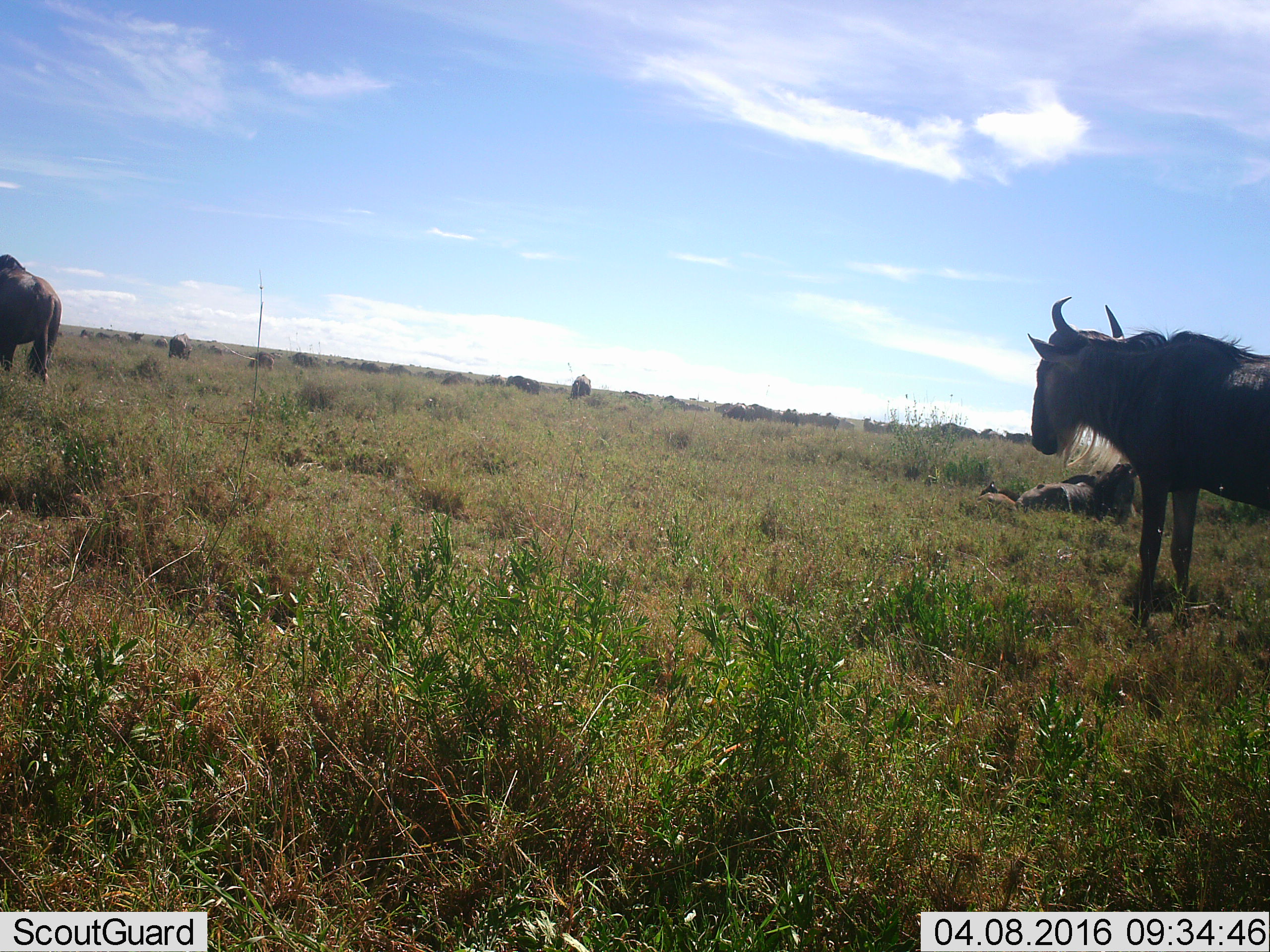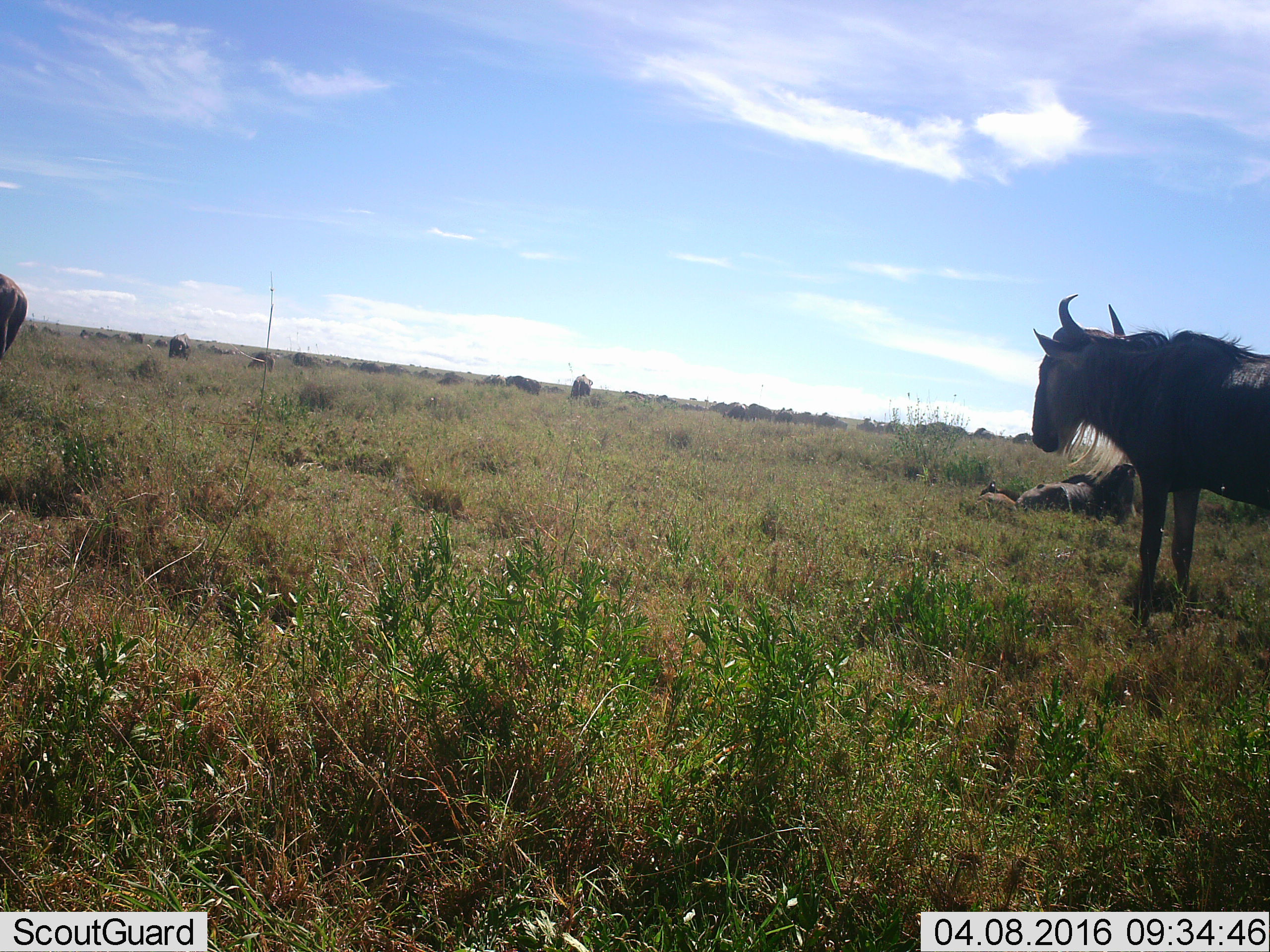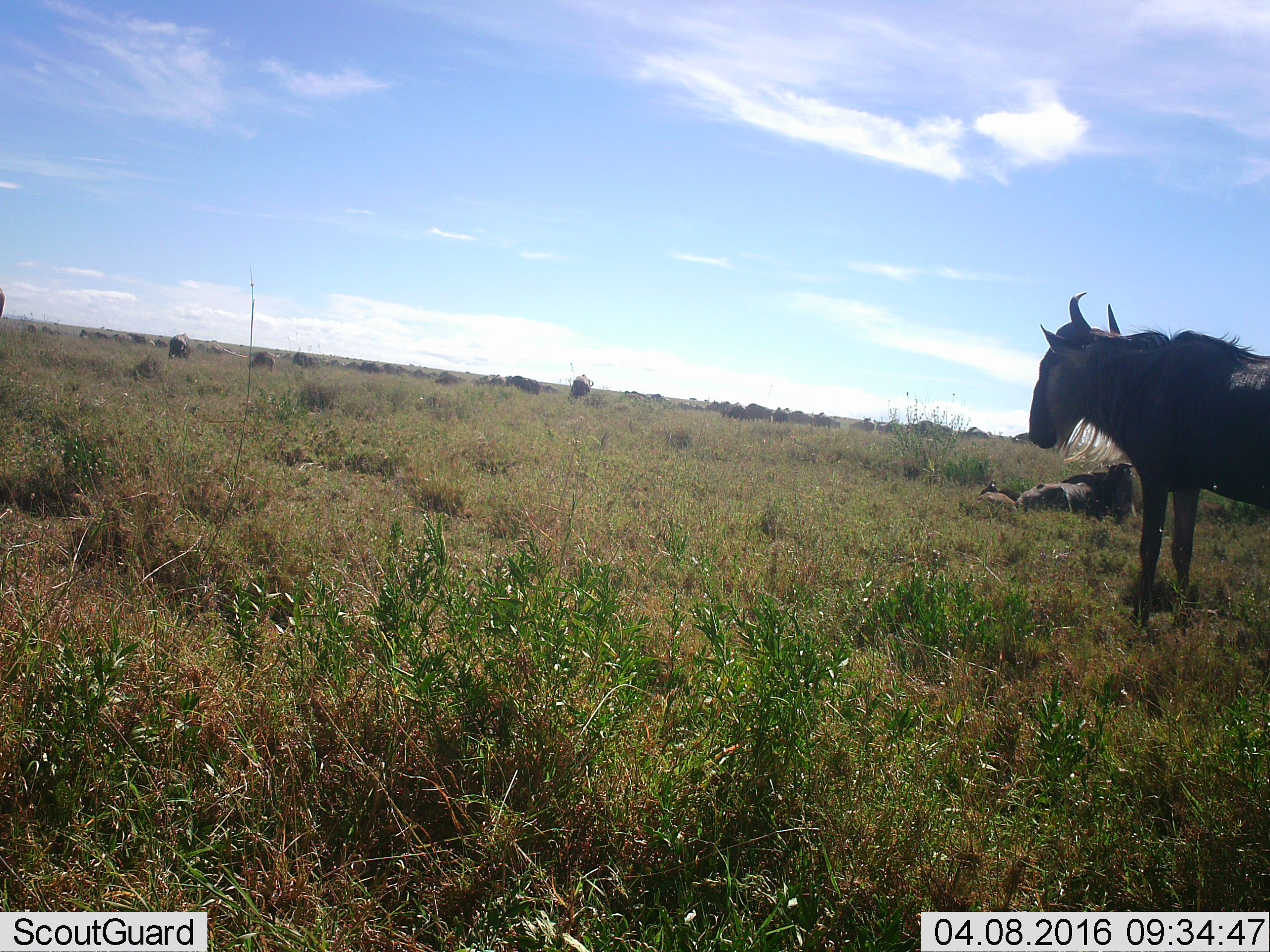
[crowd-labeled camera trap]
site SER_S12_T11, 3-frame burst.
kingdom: Animalia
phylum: Chordata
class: Mammalia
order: Artiodactyla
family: Bovidae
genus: Connochaetes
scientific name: Connochaetes taurinus taurinus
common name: blue wildebeest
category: wildebeestblue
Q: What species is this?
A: Wildebeestblue (blue wildebeest) (Connochaetes taurinus taurinus).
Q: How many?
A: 11-50.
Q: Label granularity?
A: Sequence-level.